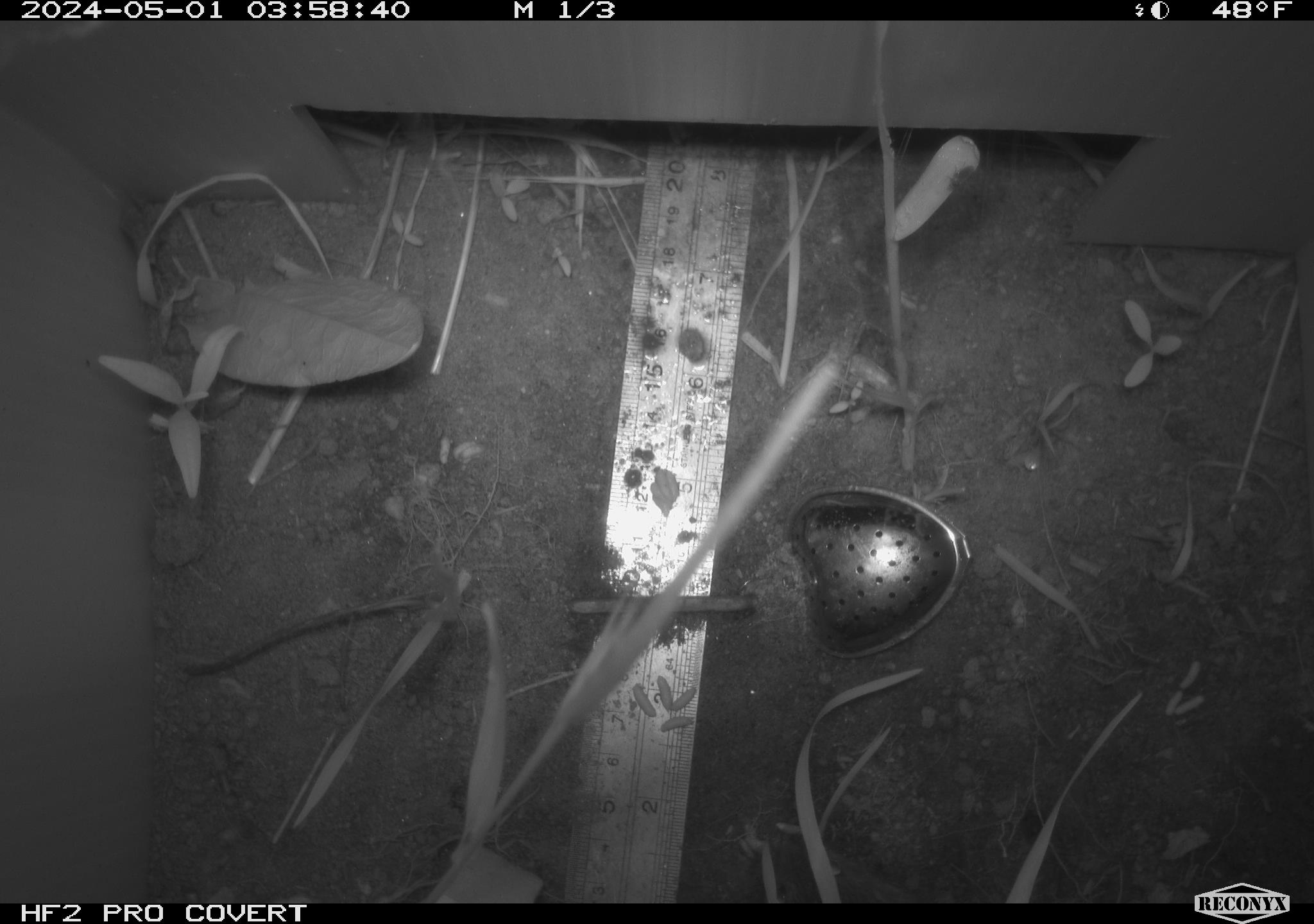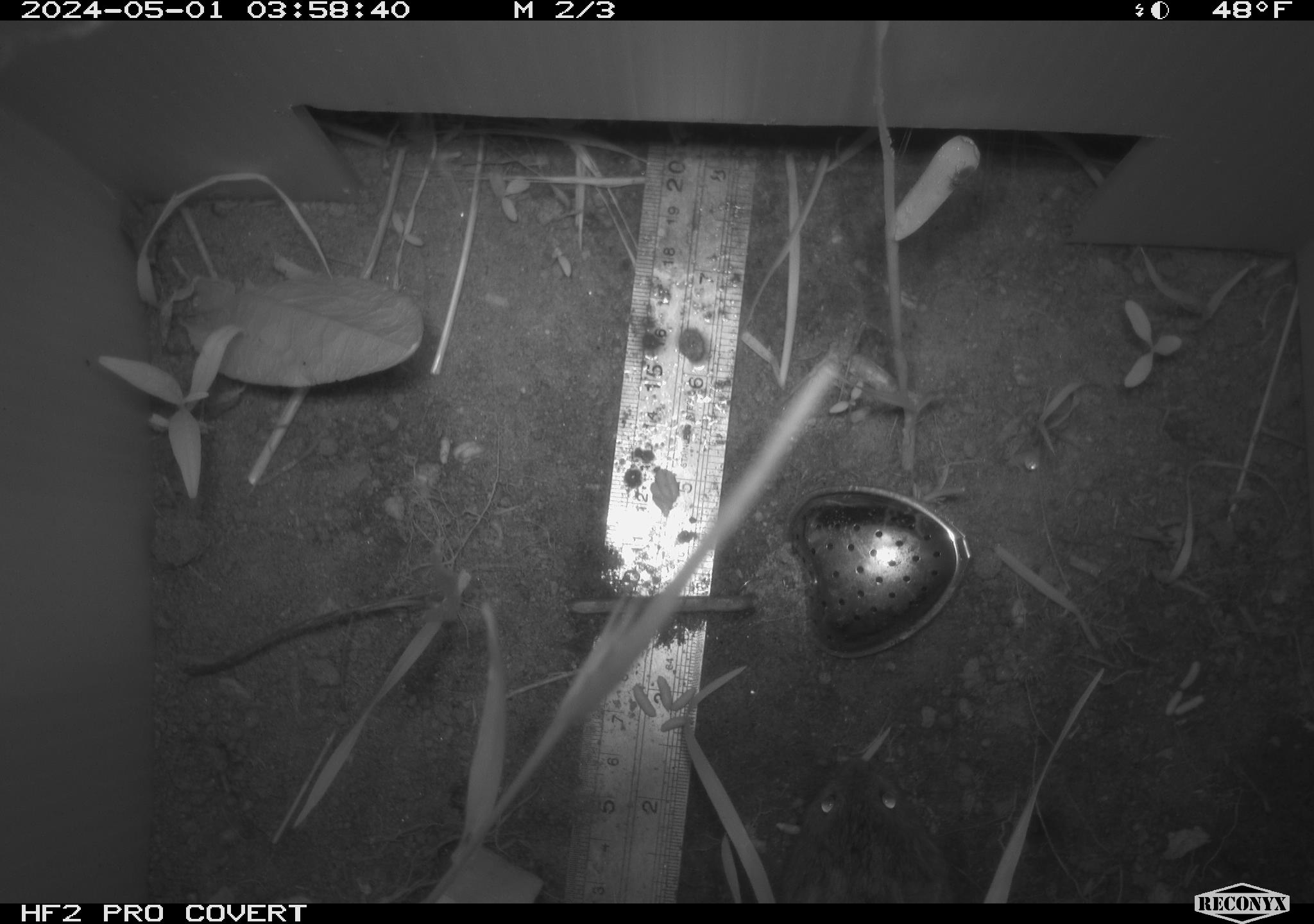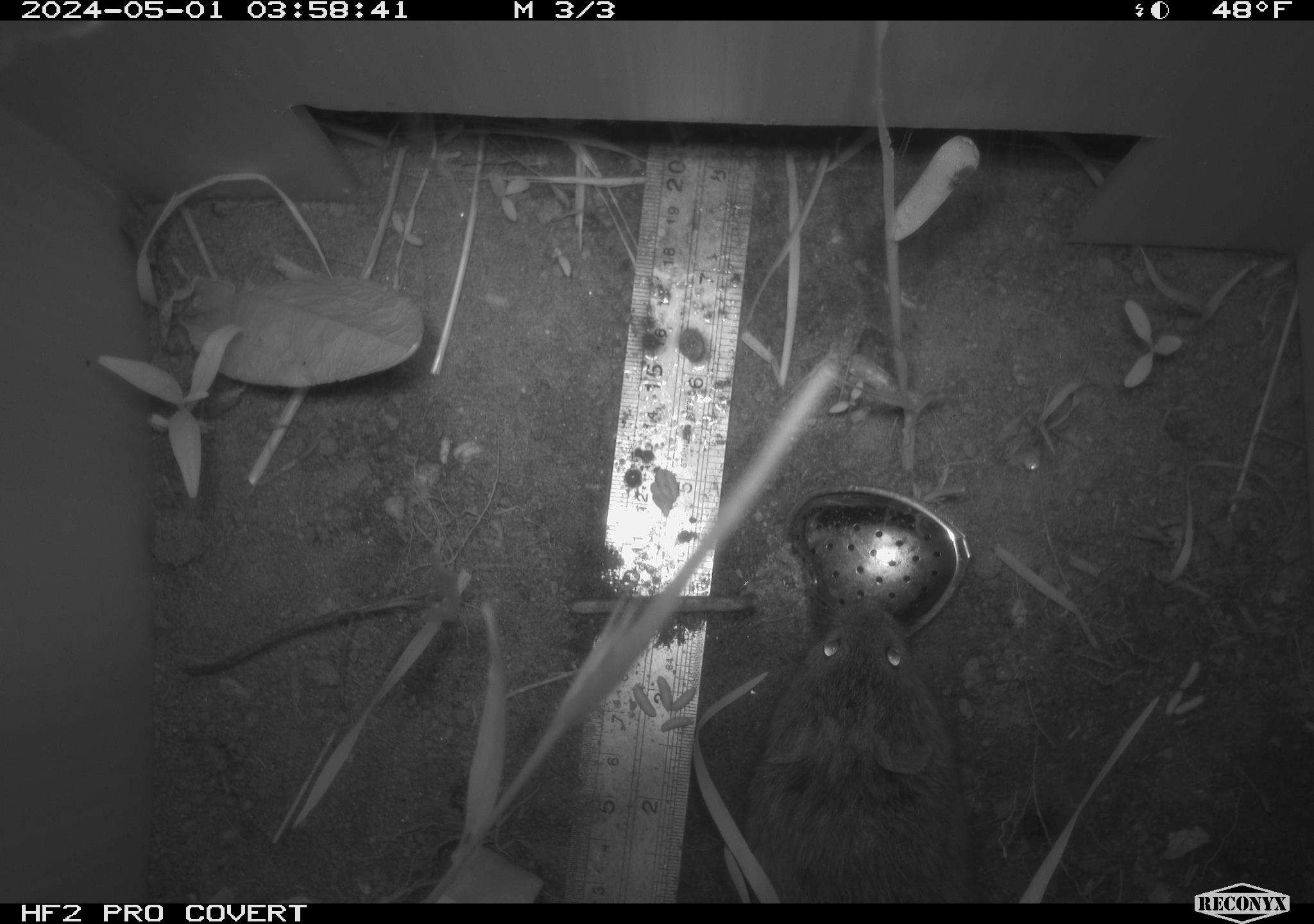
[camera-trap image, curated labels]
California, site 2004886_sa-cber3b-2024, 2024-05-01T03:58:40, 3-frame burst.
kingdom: Animalia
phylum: Chordata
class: Mammalia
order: Rodentia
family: Cricetidae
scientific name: Arvicolinae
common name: voles, lemmings, and muskrats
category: arvicolinae subfamily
Arvicolinae subfamily (voles, lemmings, and muskrats) (Arvicolinae).